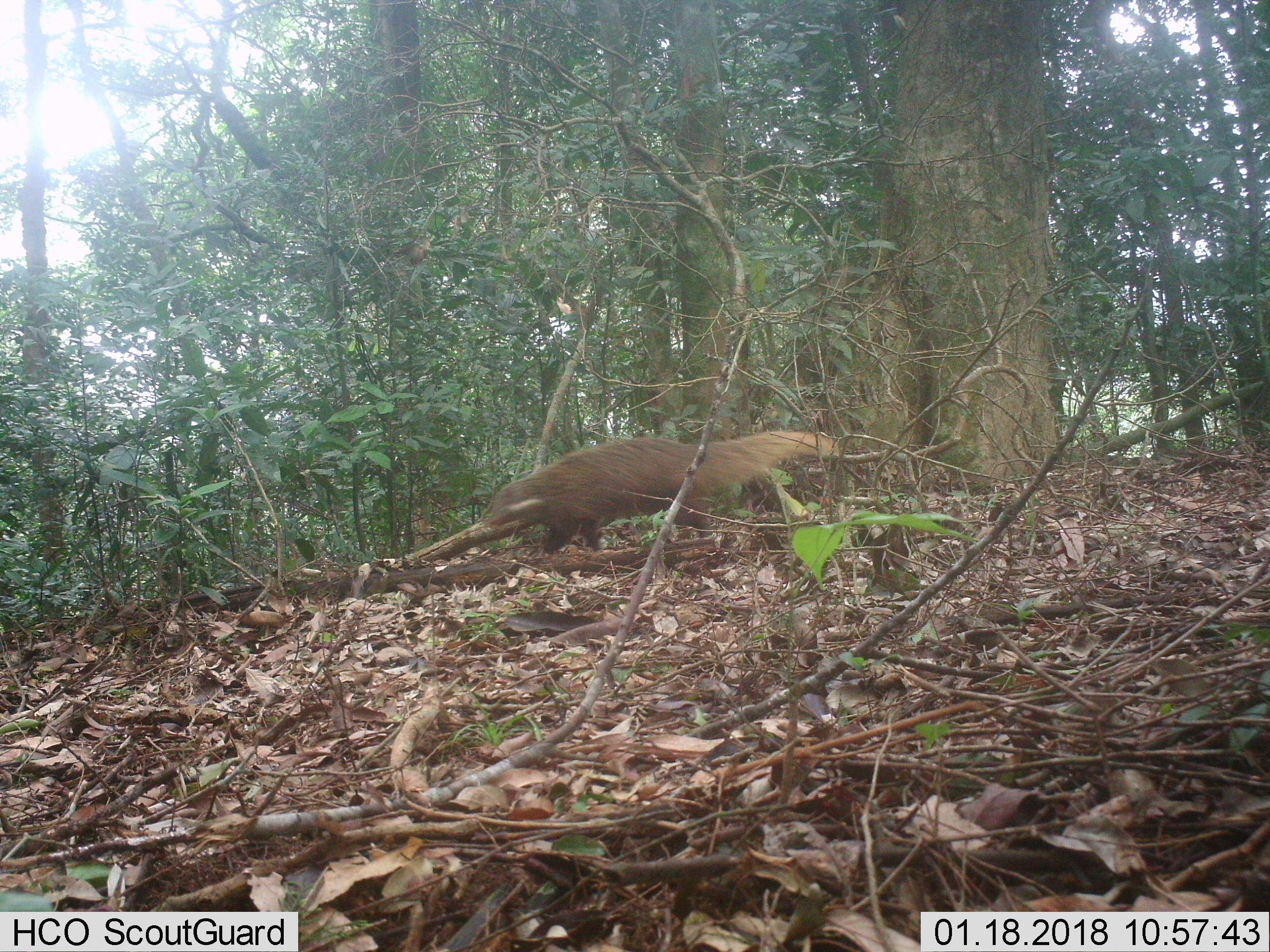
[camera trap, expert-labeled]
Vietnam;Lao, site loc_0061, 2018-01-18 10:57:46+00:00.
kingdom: Animalia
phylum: Chordata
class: Mammalia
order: Carnivora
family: Herpestidae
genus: Urva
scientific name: Urva urva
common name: crab-eating mongoose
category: crab eating mongoose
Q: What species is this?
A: Crab eating mongoose (crab-eating mongoose) (Urva urva).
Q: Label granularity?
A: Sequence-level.